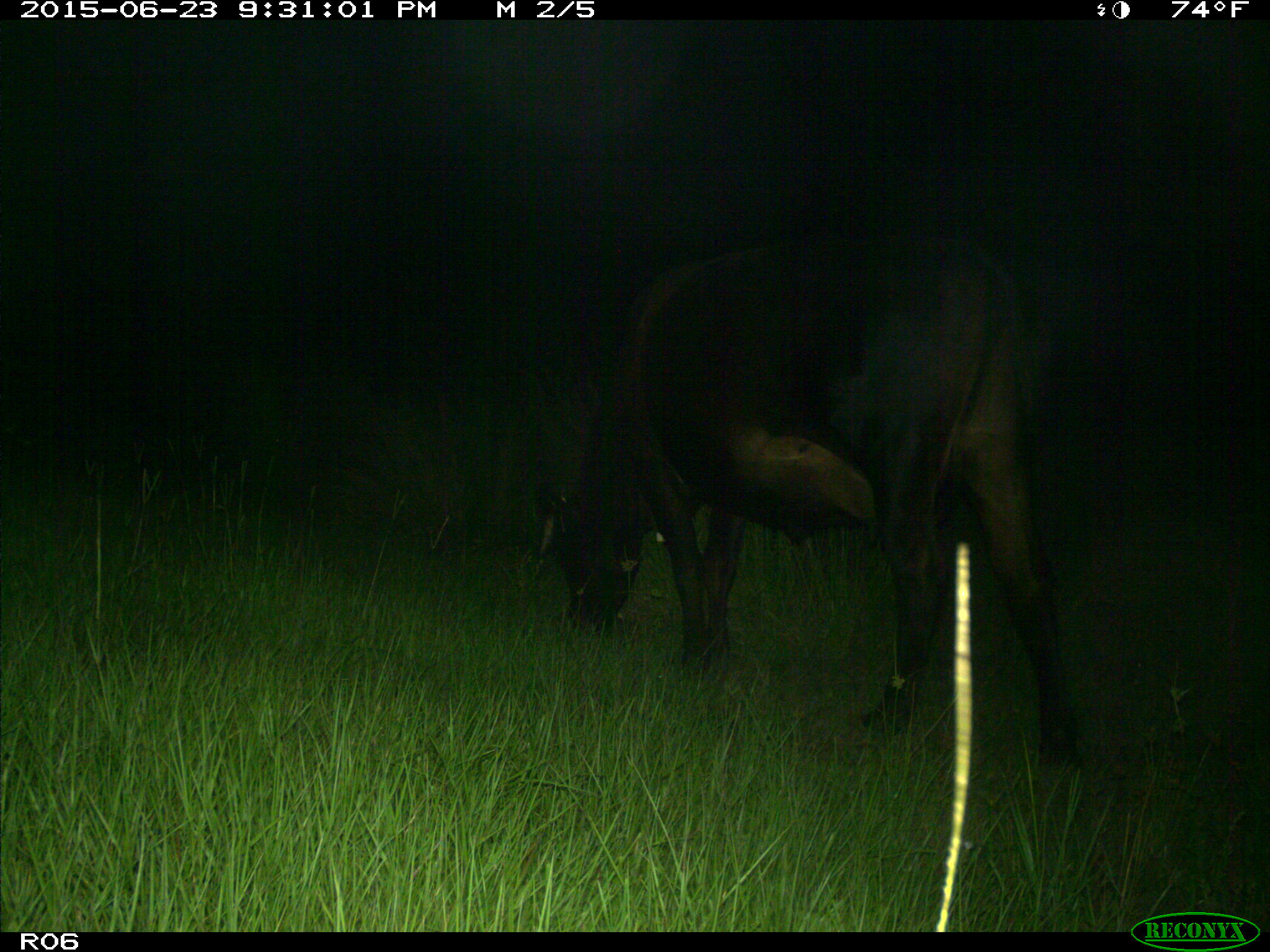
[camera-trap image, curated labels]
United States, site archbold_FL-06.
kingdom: Animalia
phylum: Chordata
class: Mammalia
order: Artiodactyla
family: Bovidae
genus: Bos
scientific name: Bos taurus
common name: domestic cow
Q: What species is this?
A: Bos taurus (domestic cow).